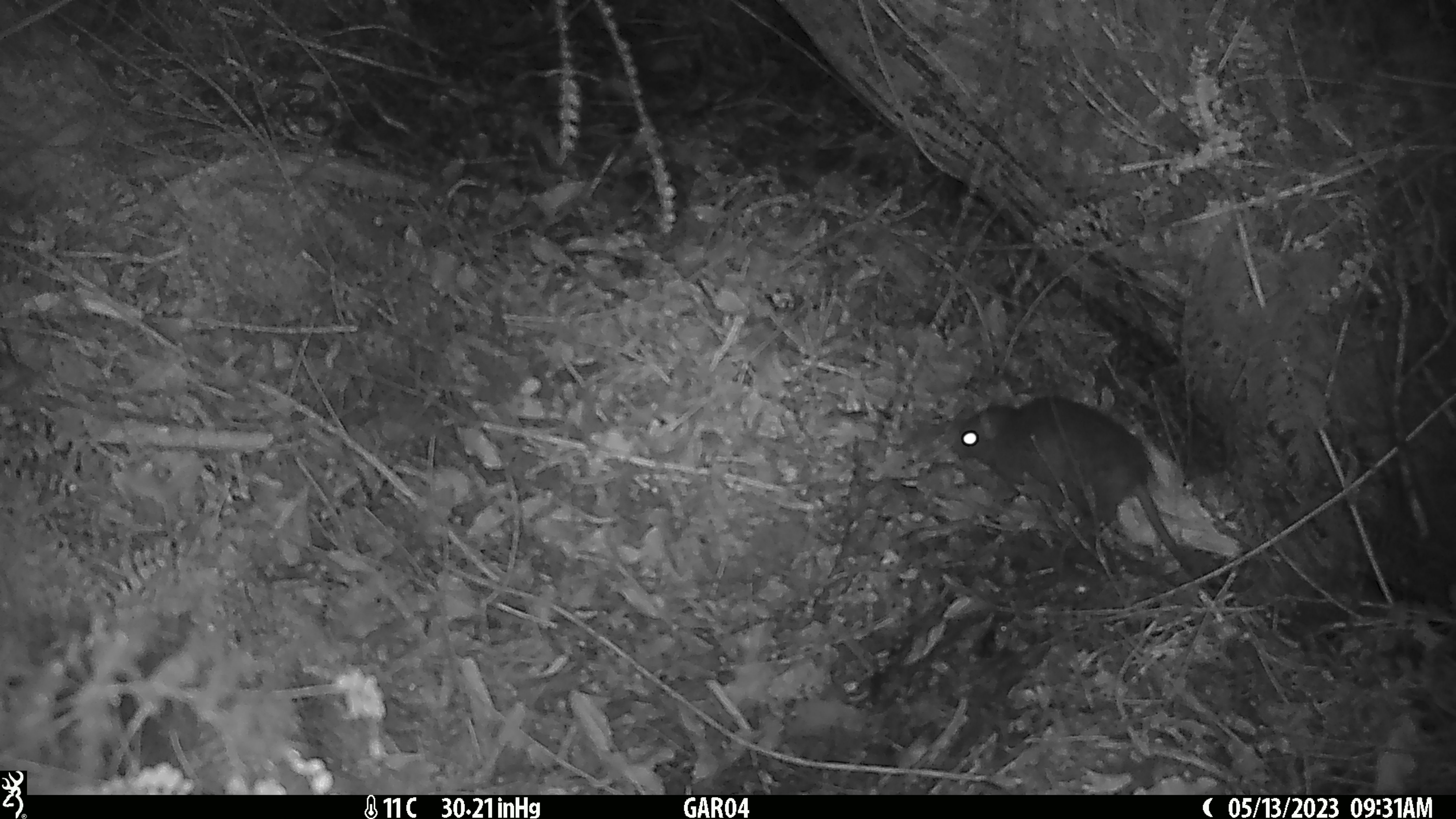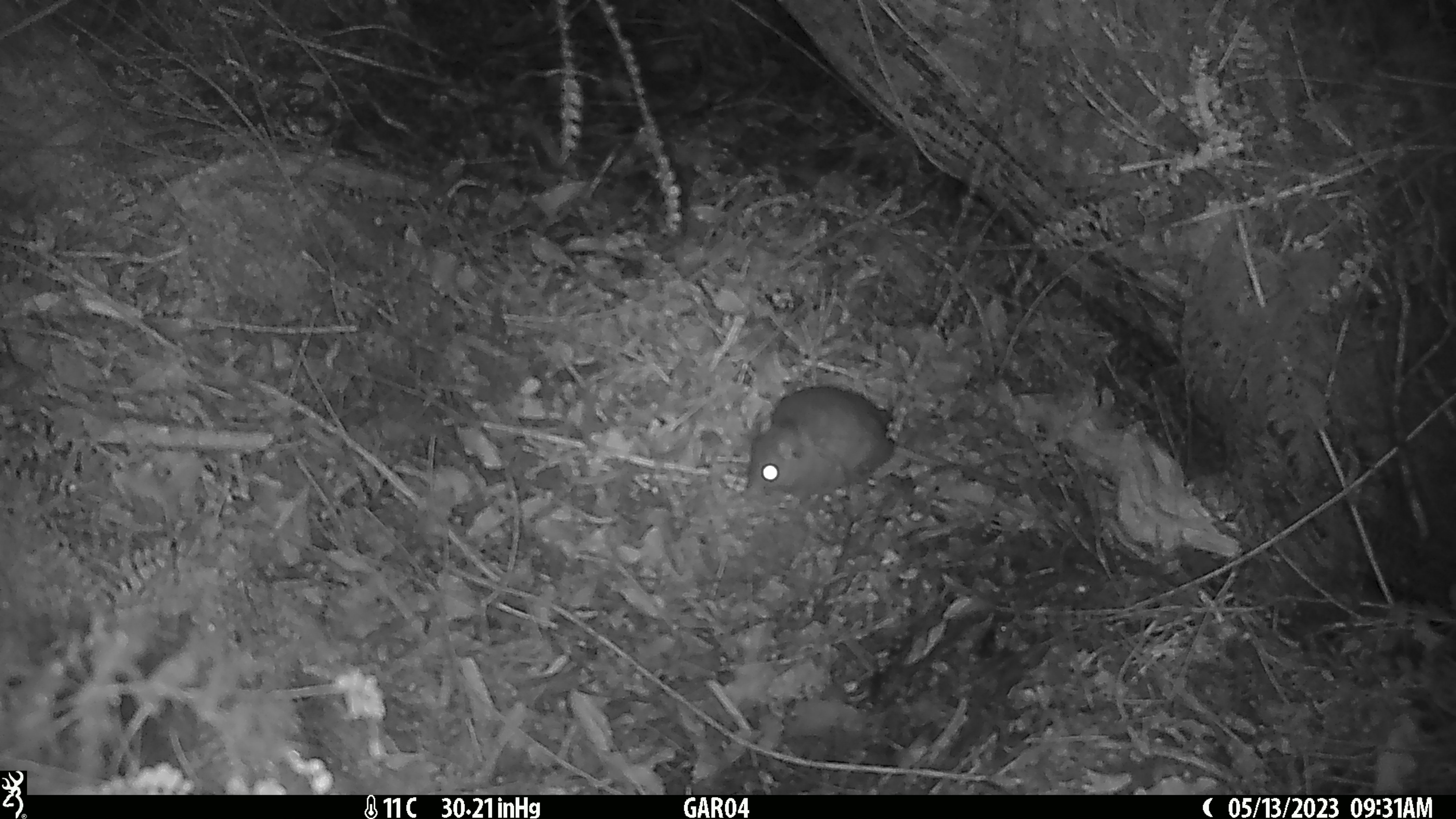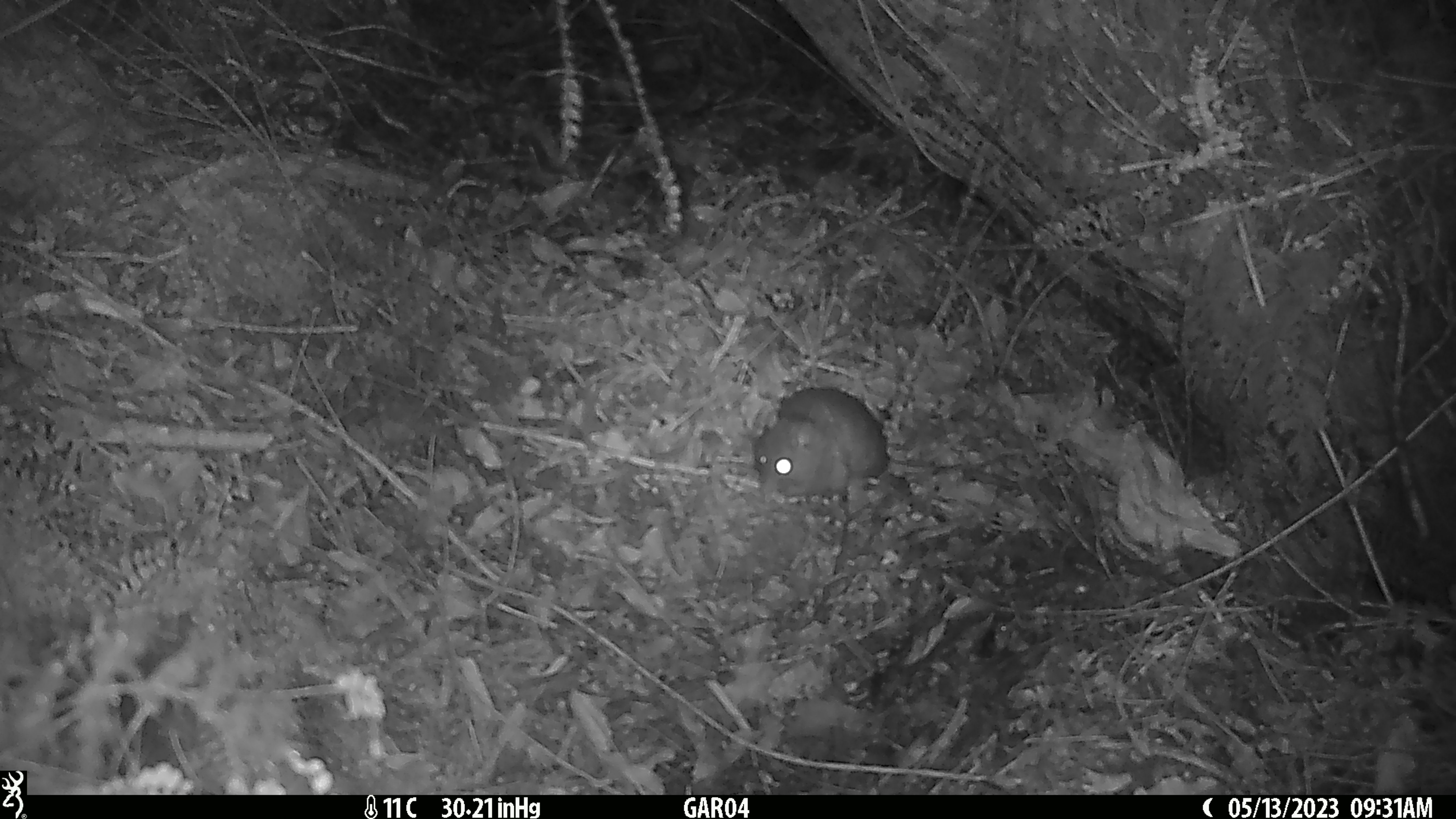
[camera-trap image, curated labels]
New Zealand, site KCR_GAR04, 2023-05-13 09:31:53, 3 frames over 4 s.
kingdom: Animalia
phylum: Chordata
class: Mammalia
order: Rodentia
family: Muridae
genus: Rattus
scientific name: Rattus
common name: rat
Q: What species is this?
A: Rat (Rattus).